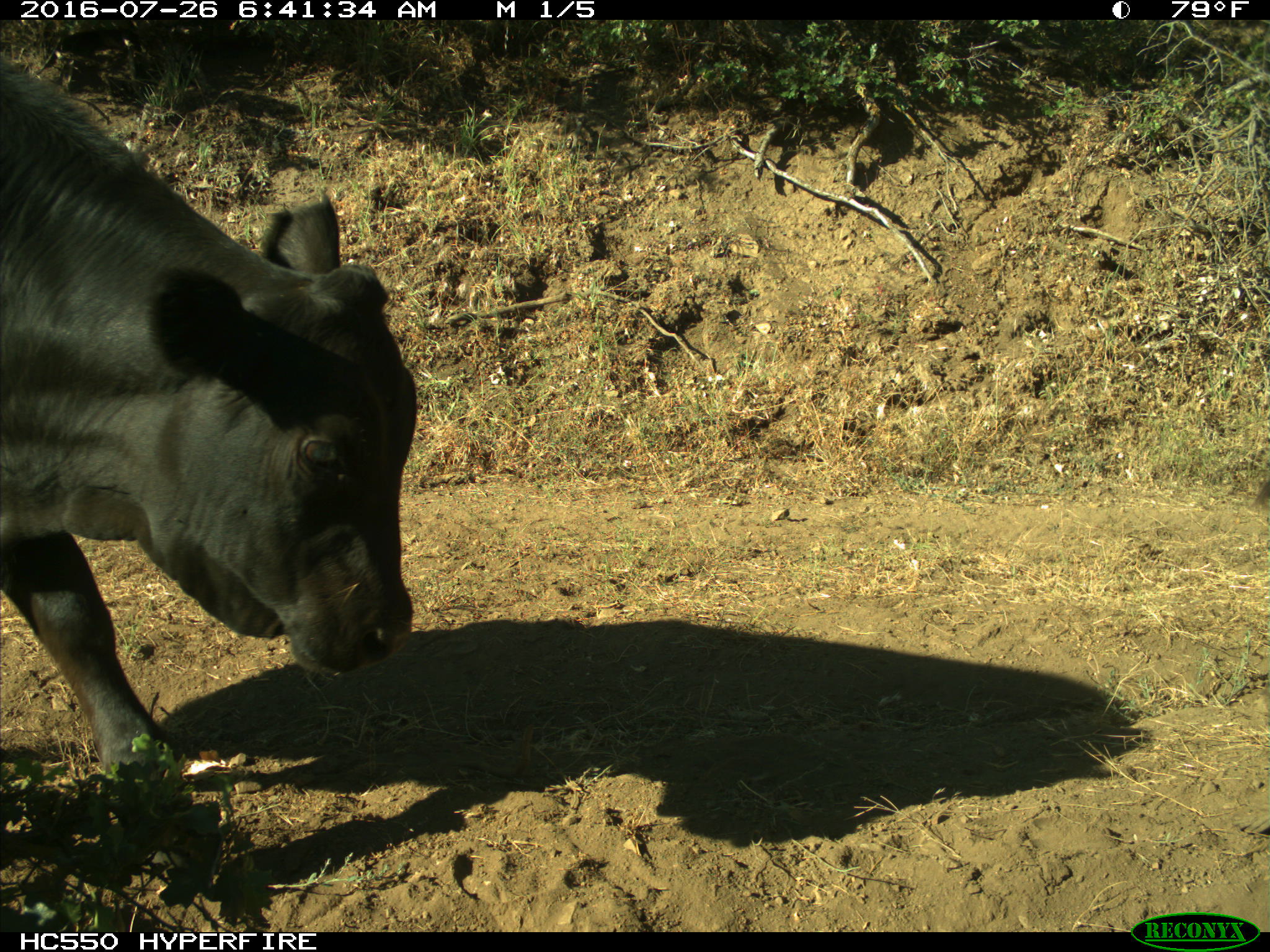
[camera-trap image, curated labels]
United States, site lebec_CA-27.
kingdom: Animalia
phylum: Chordata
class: Mammalia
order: Artiodactyla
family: Bovidae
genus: Bos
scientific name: Bos taurus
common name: domestic cow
Bos taurus (domestic cow).